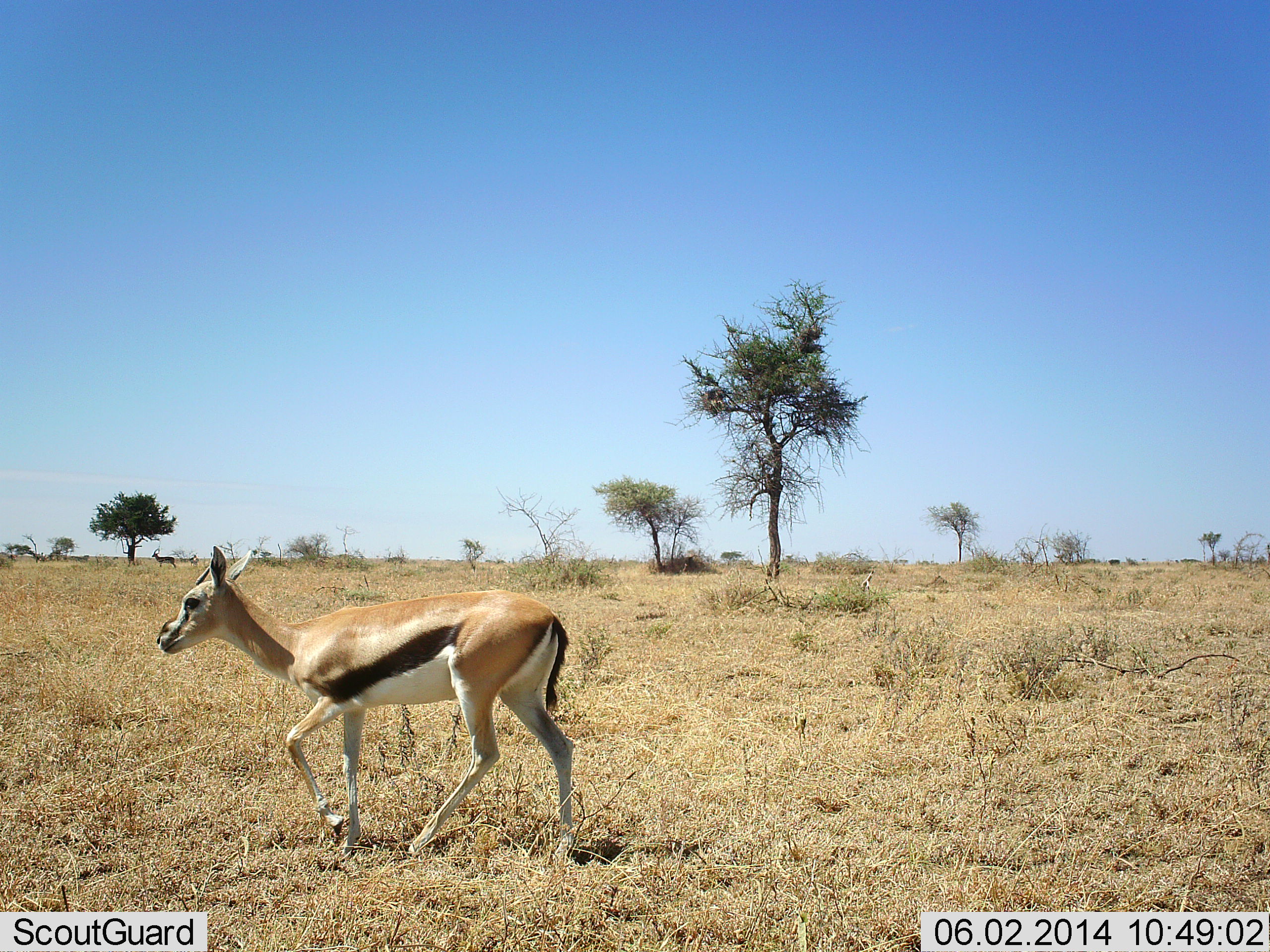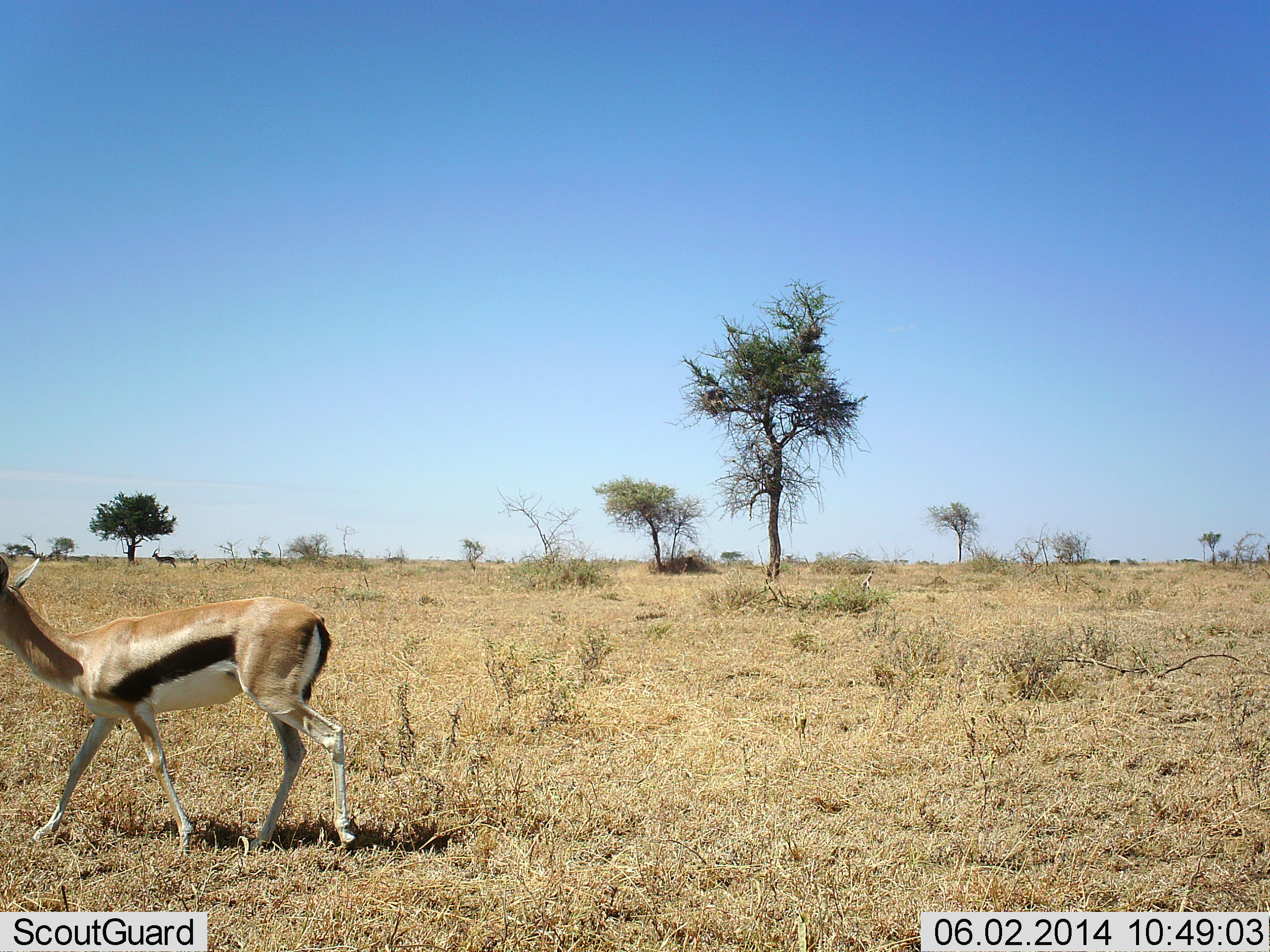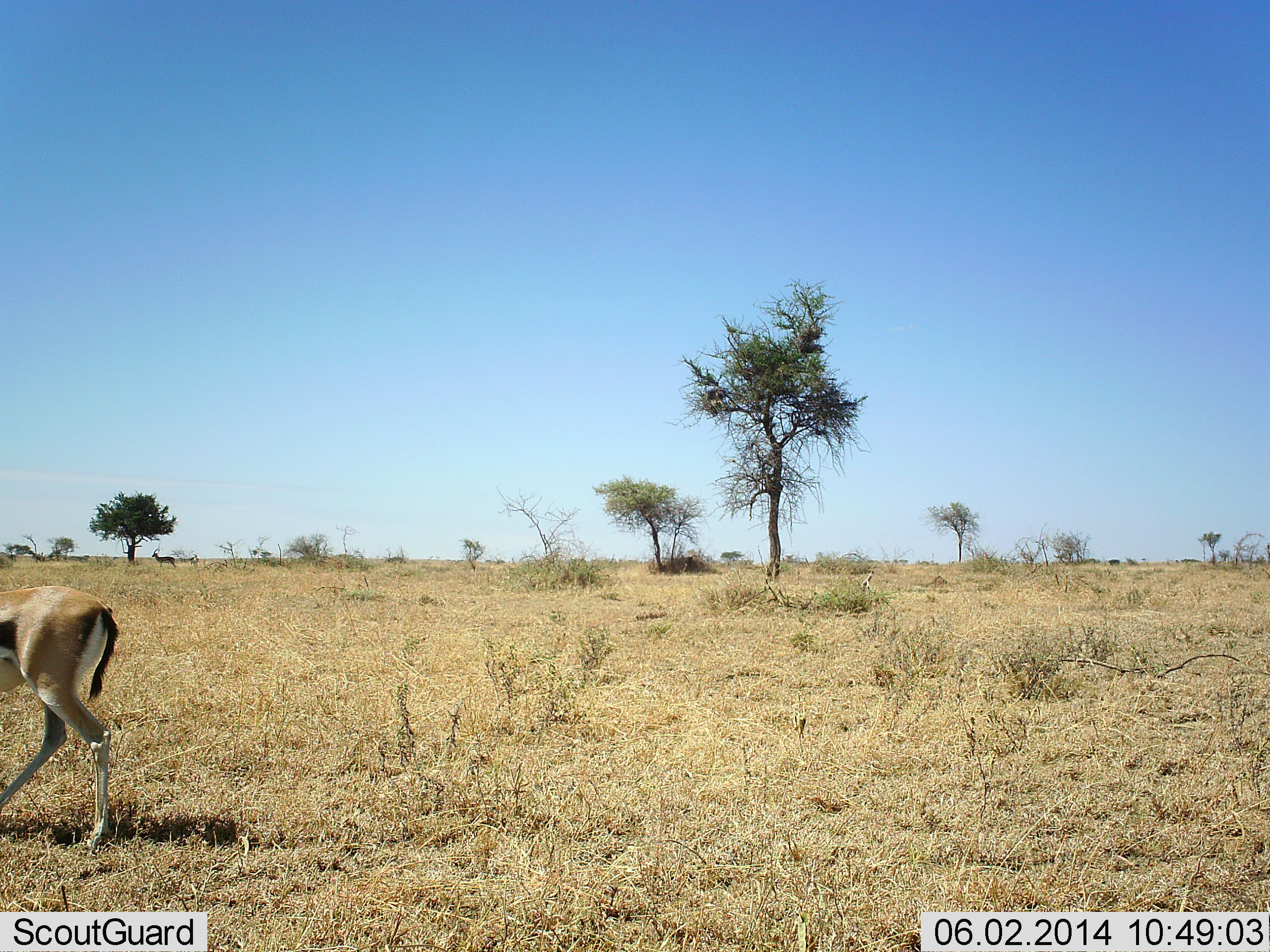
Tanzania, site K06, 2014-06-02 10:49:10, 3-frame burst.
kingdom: Animalia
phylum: Chordata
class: Mammalia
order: Artiodactyla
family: Bovidae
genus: Eudorcas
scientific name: Eudorcas thomsonii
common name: thomson's gazelle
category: gazellethomsons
Gazellethomsons (thomson's gazelle) (Eudorcas thomsonii), count 1. Behavior (volunteer vote fractions): standing 15%, resting 0%, moving 92%, interacting 0%. Young present (vote fraction): 3%. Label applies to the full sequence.